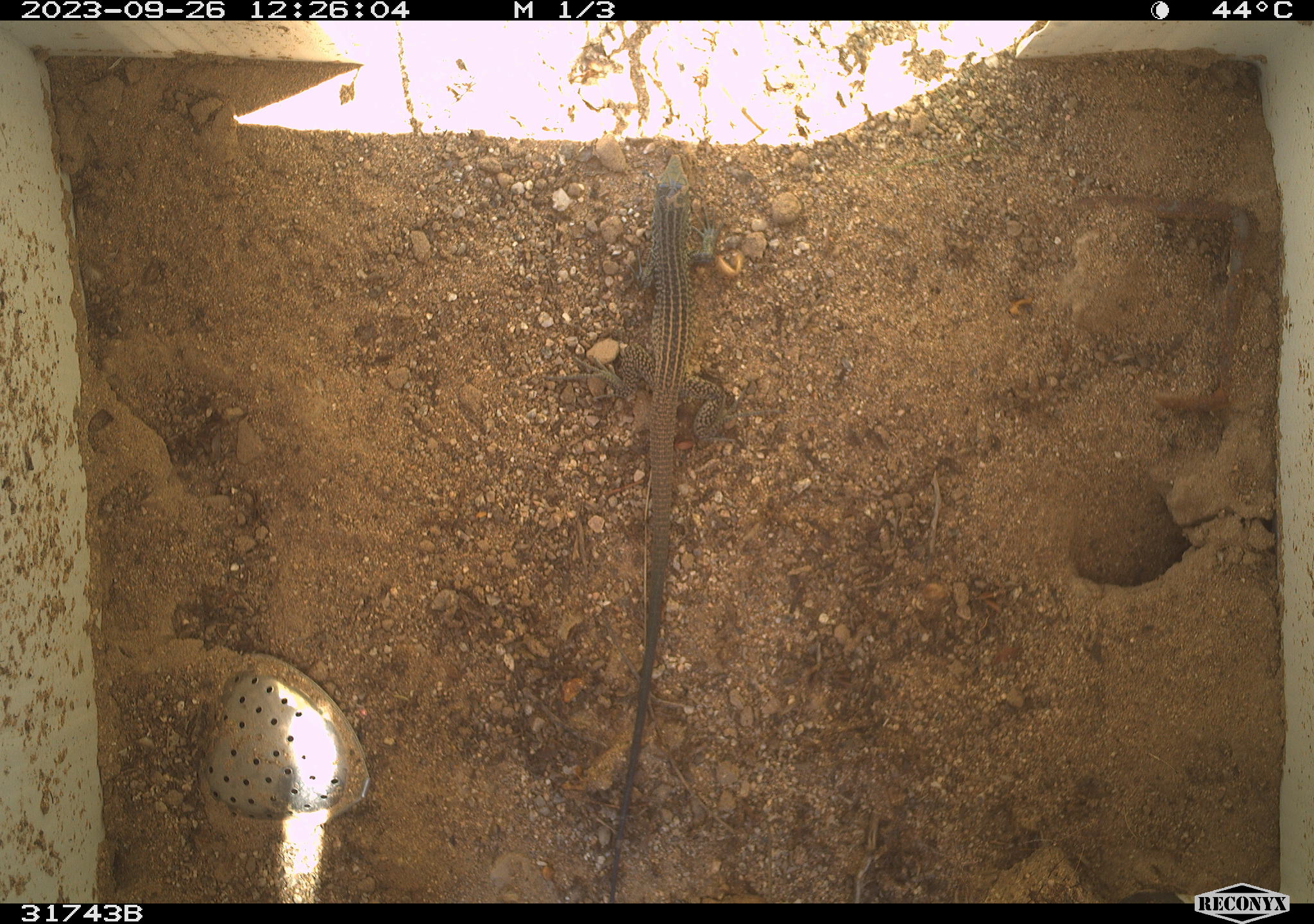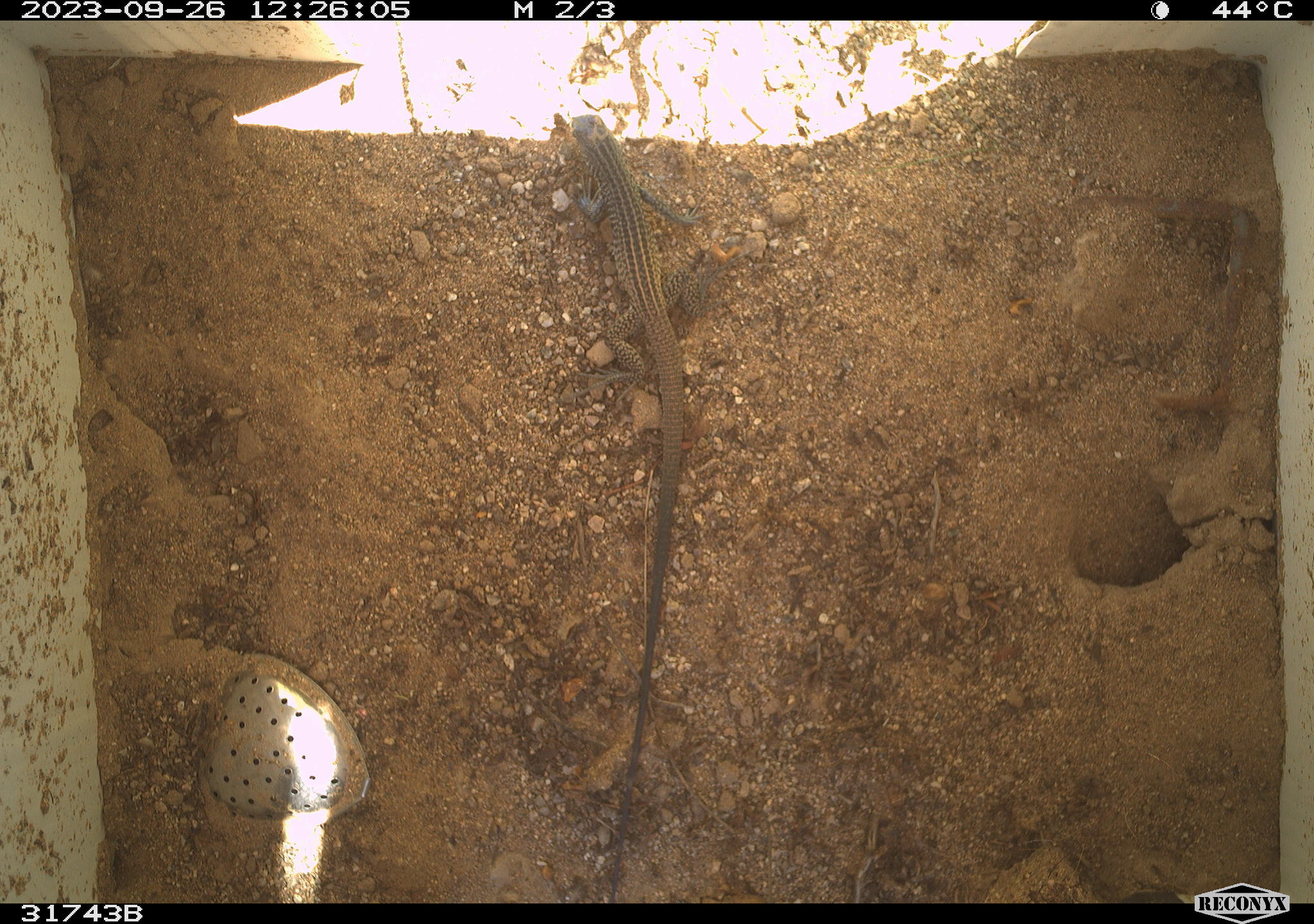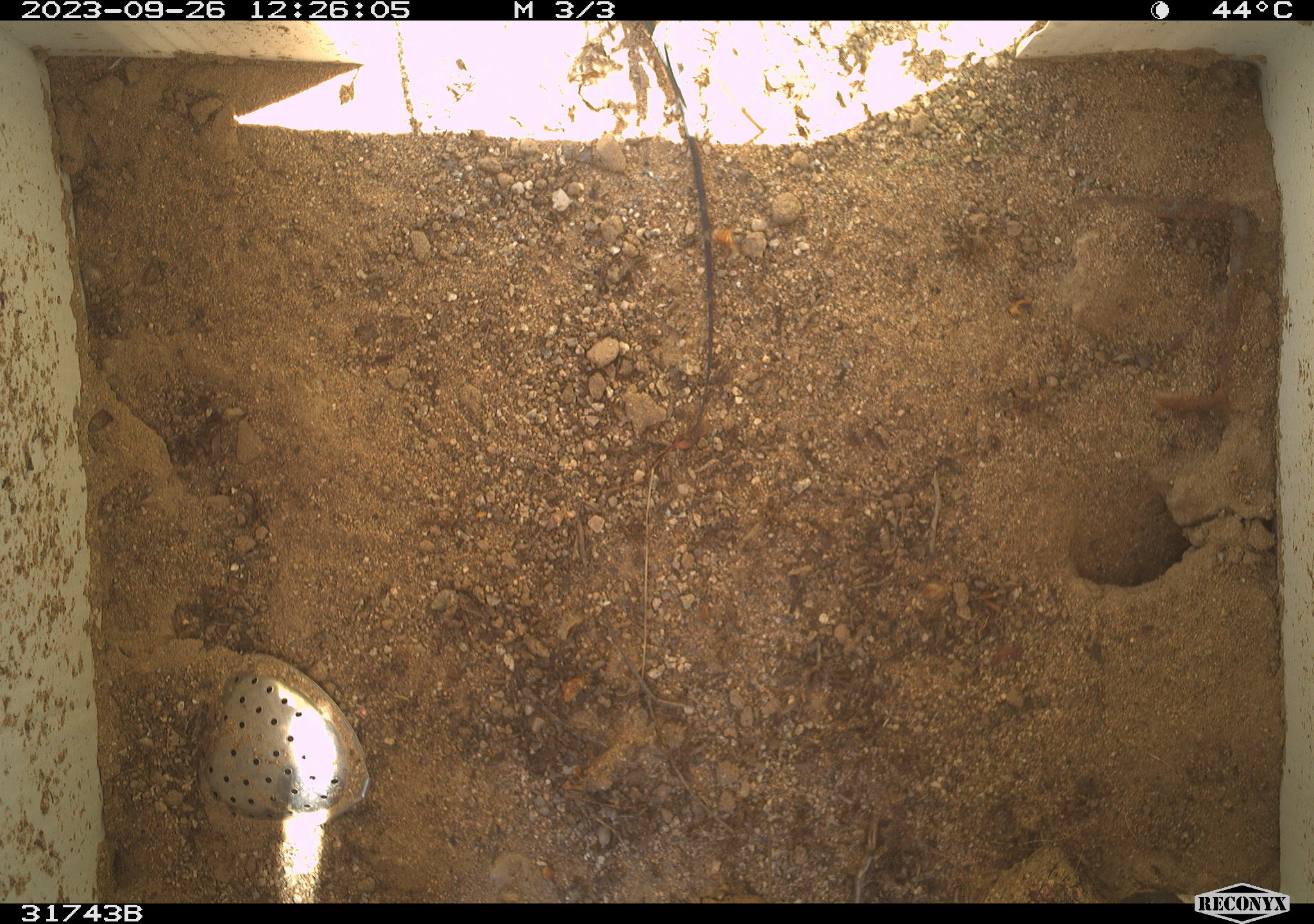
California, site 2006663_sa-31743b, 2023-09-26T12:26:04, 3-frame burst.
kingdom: Animalia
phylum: Chordata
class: Reptilia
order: Squamata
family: Teiidae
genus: Aspidoscelis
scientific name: Aspidoscelis tigris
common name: western whiptail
Western whiptail (Aspidoscelis tigris).